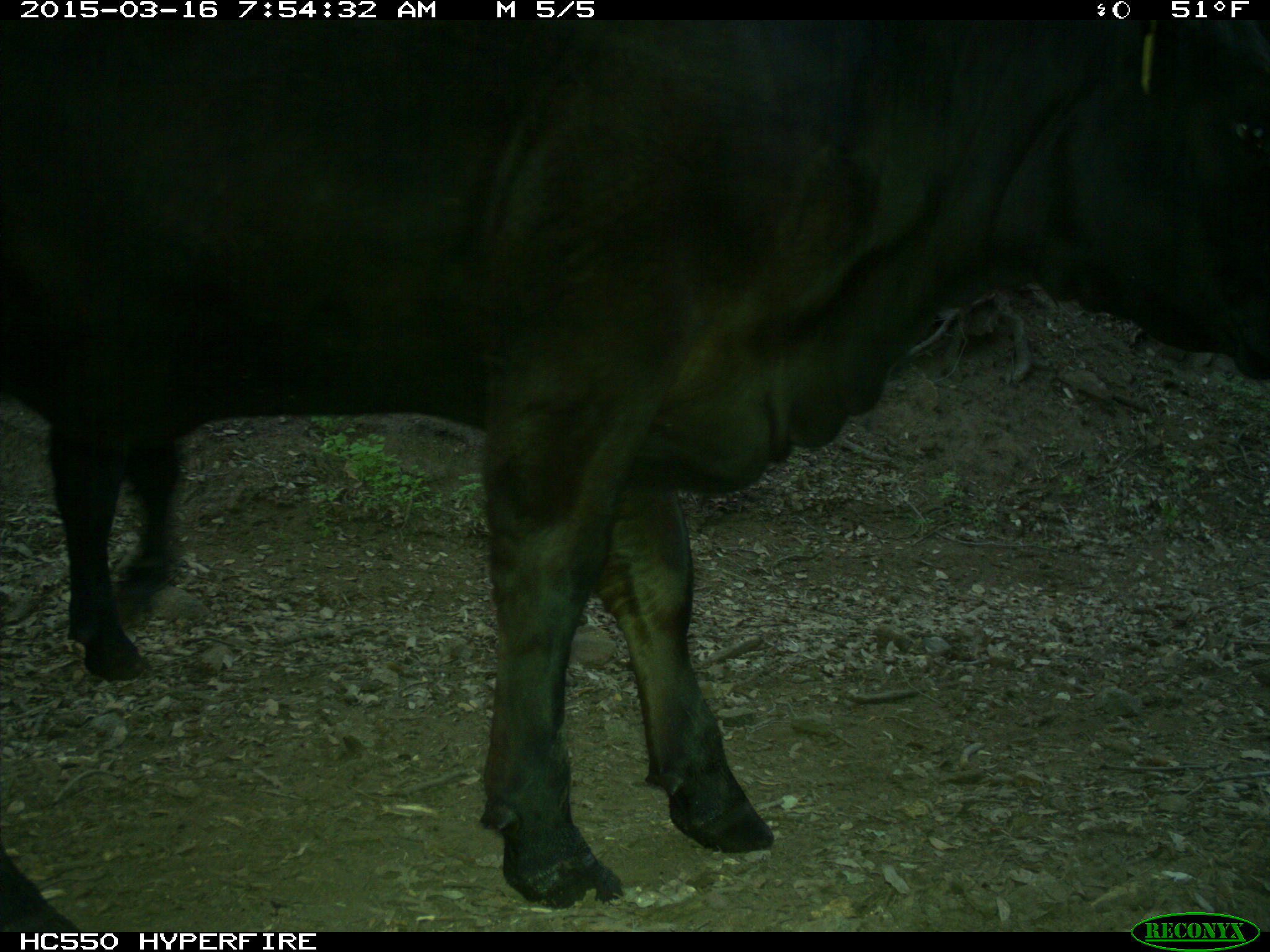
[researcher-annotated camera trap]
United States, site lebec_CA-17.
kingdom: Animalia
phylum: Chordata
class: Mammalia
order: Artiodactyla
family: Bovidae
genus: Bos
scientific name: Bos taurus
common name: domestic cow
Bos taurus (domestic cow).